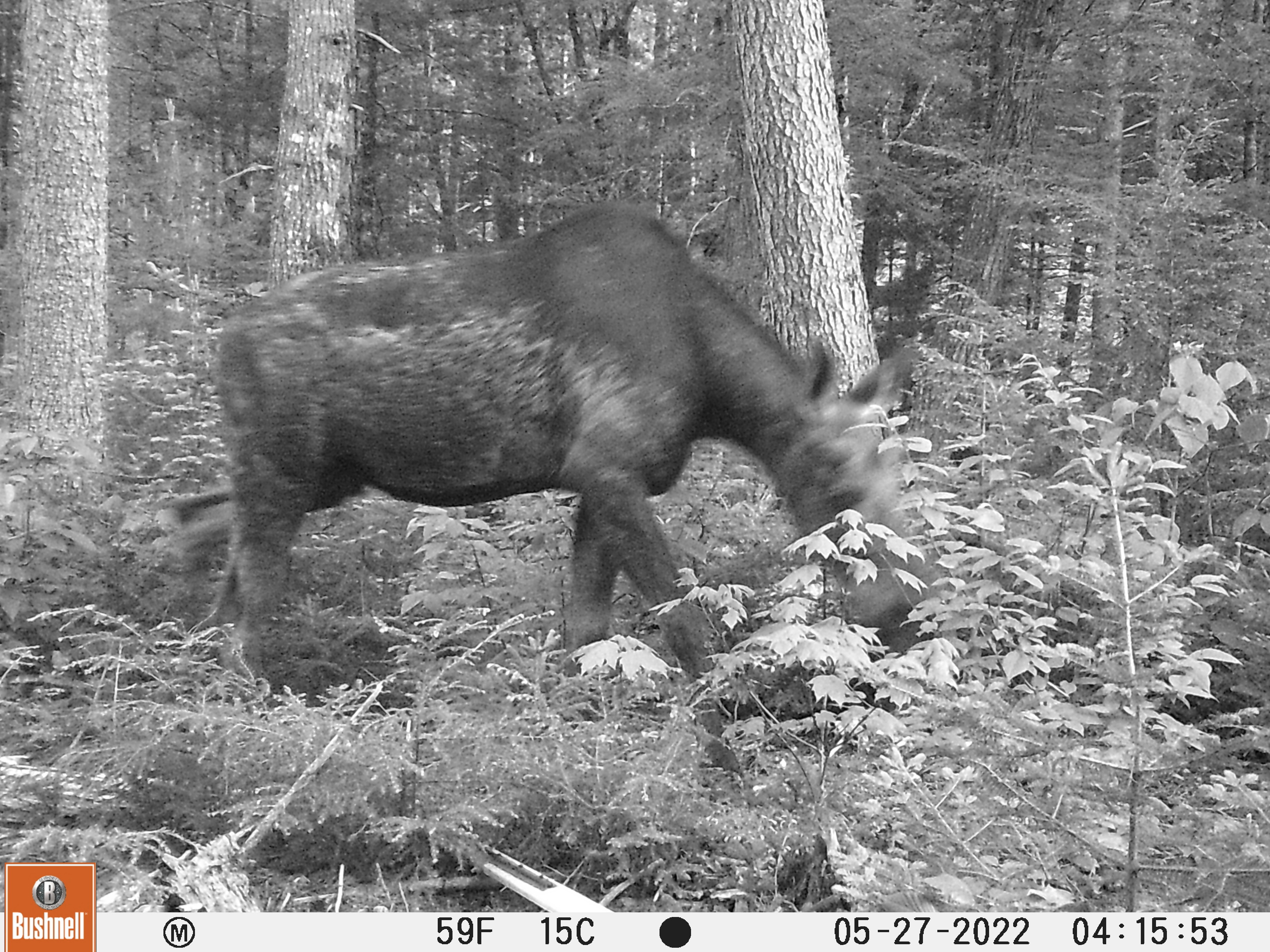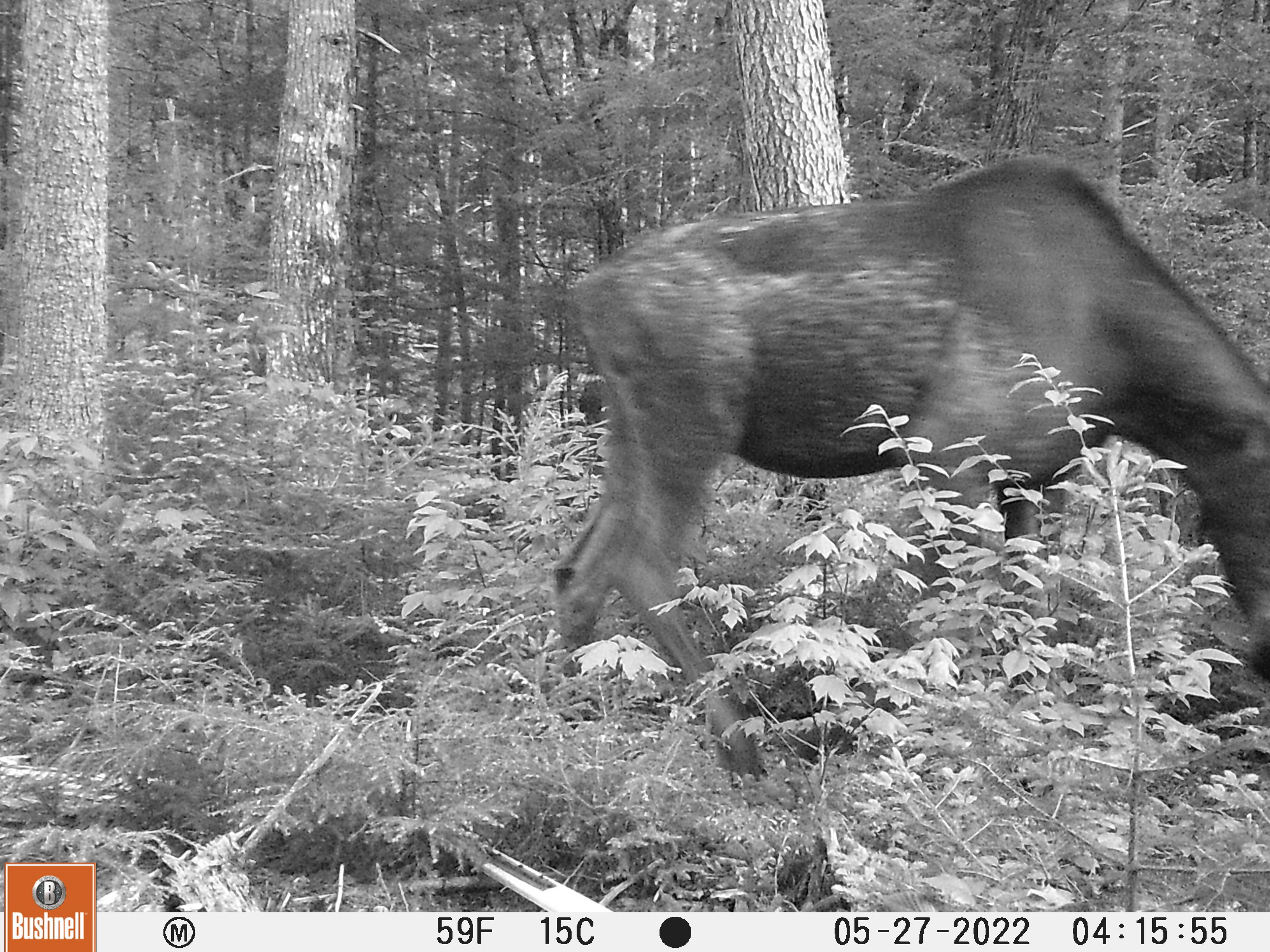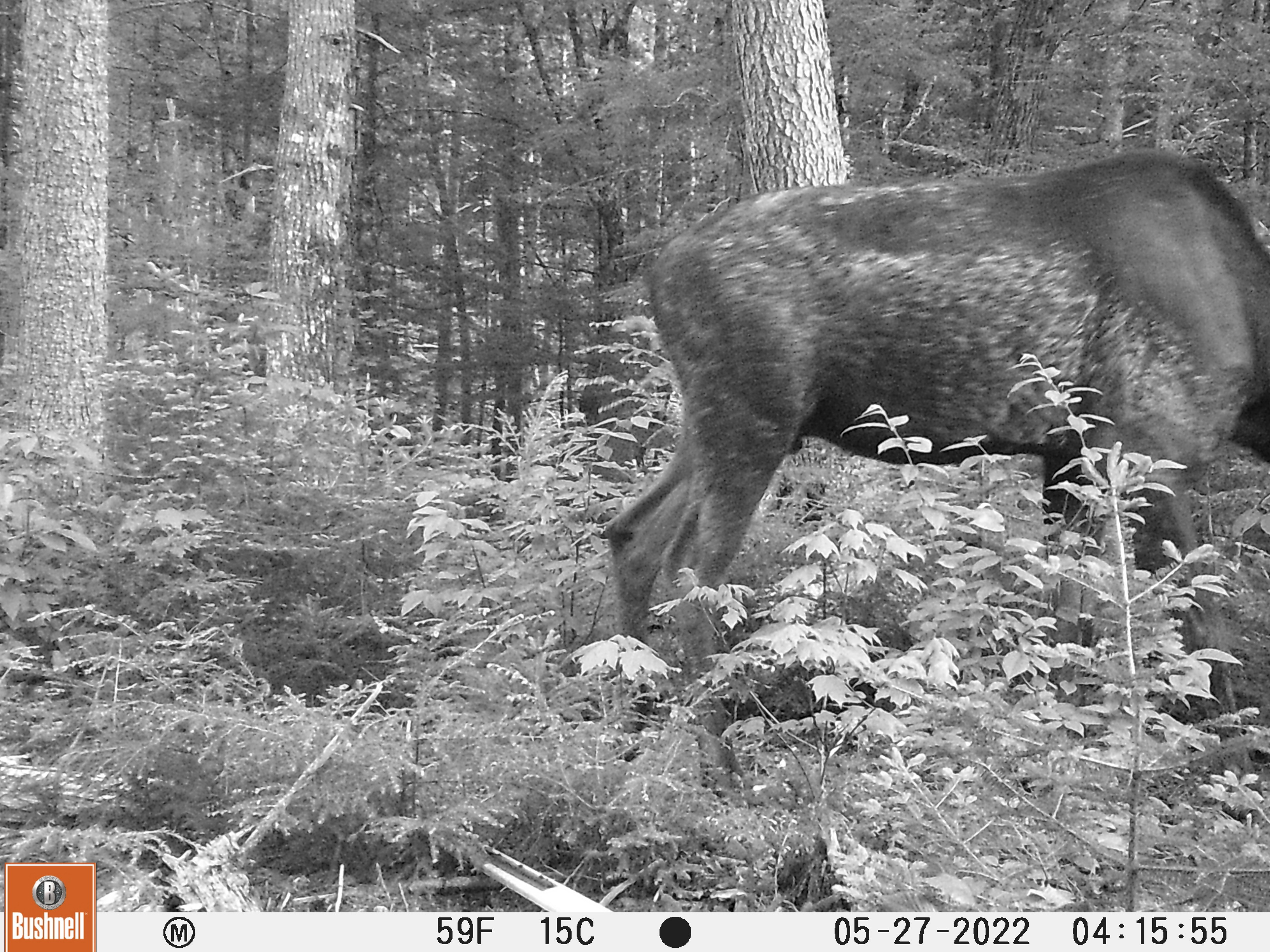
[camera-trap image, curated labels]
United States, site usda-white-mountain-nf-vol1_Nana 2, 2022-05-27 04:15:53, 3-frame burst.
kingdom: Animalia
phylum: Chordata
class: Mammalia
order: Artiodactyla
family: Cervidae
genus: Alces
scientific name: Alces alces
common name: moose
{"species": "moose (Alces alces)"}